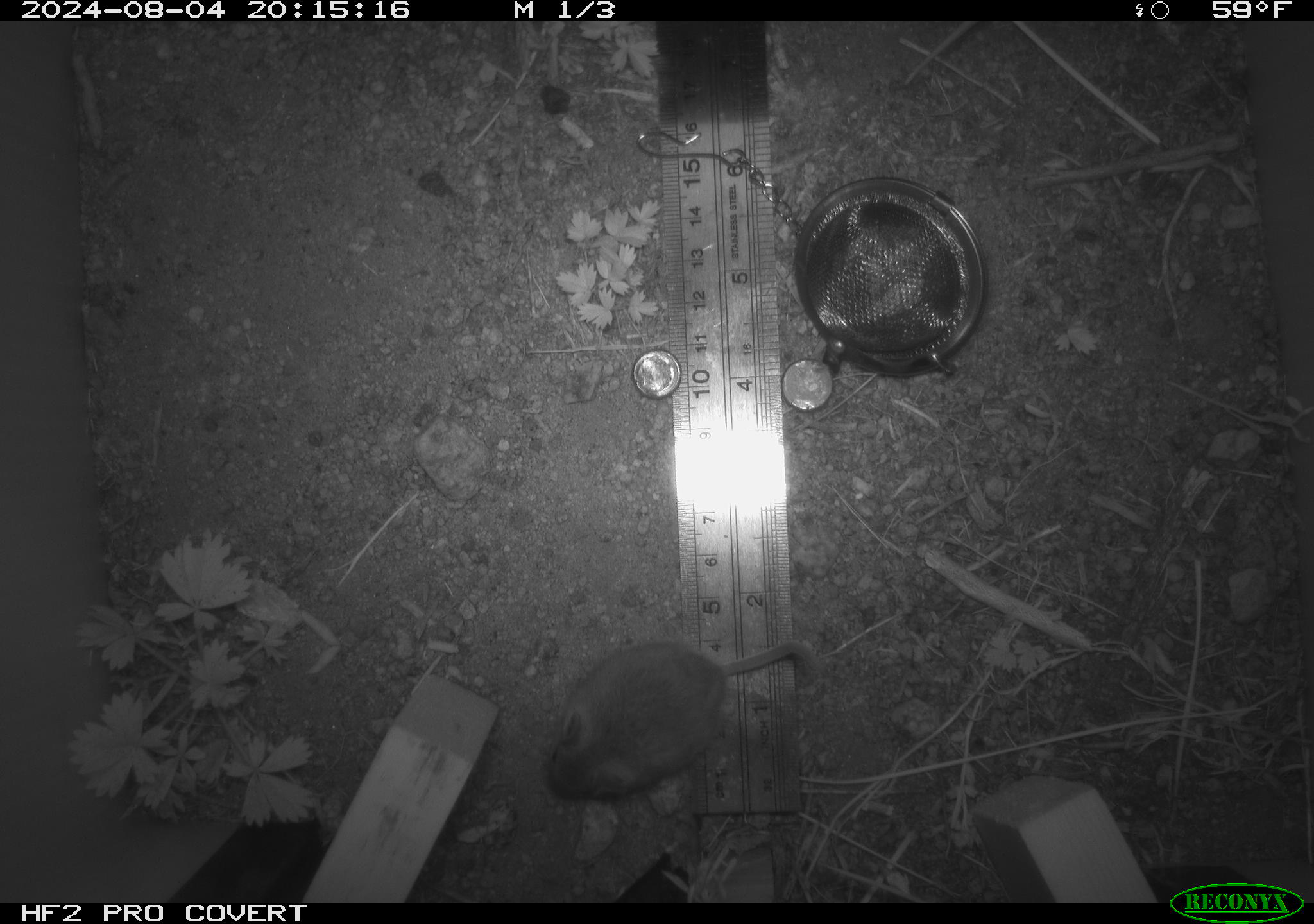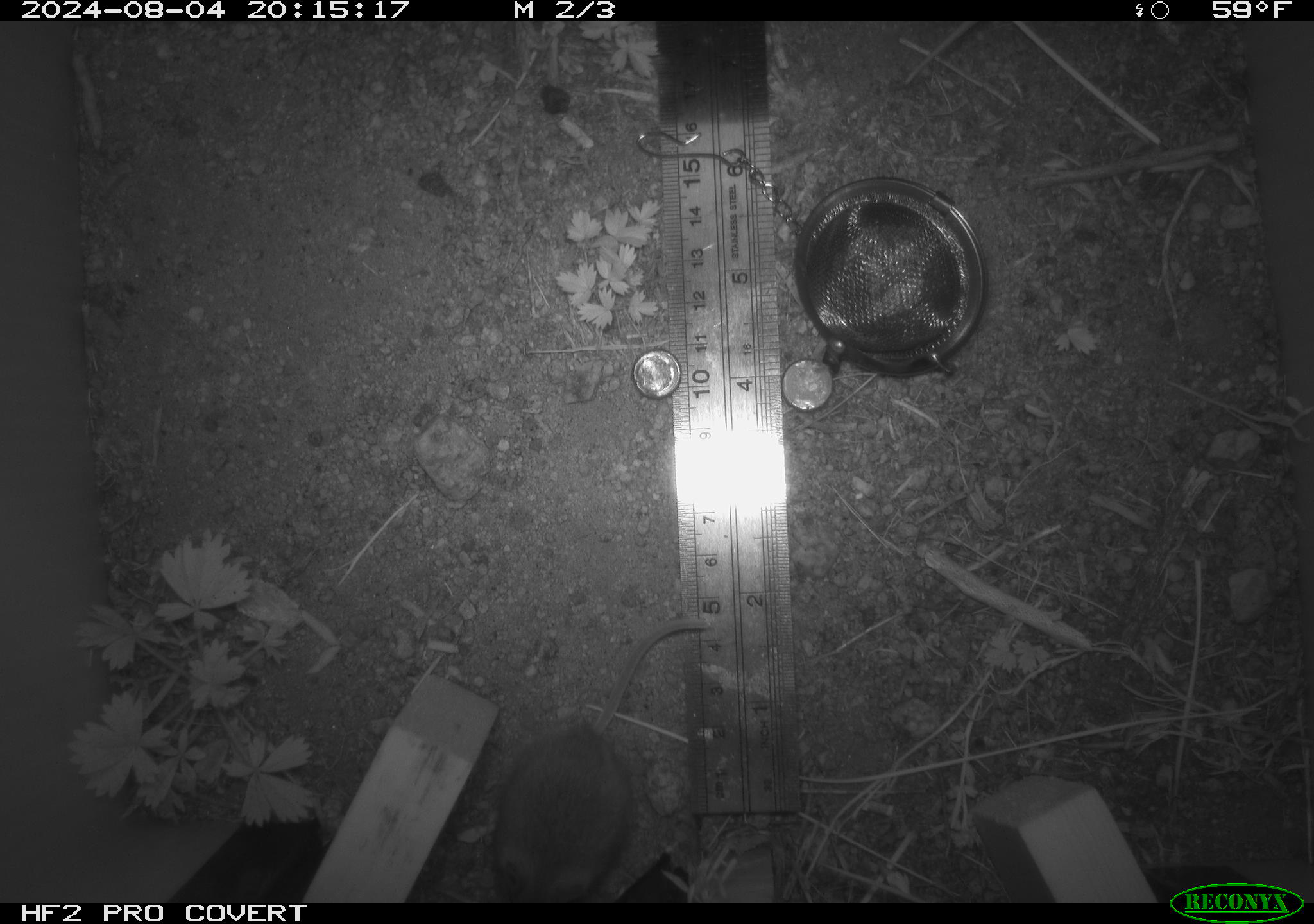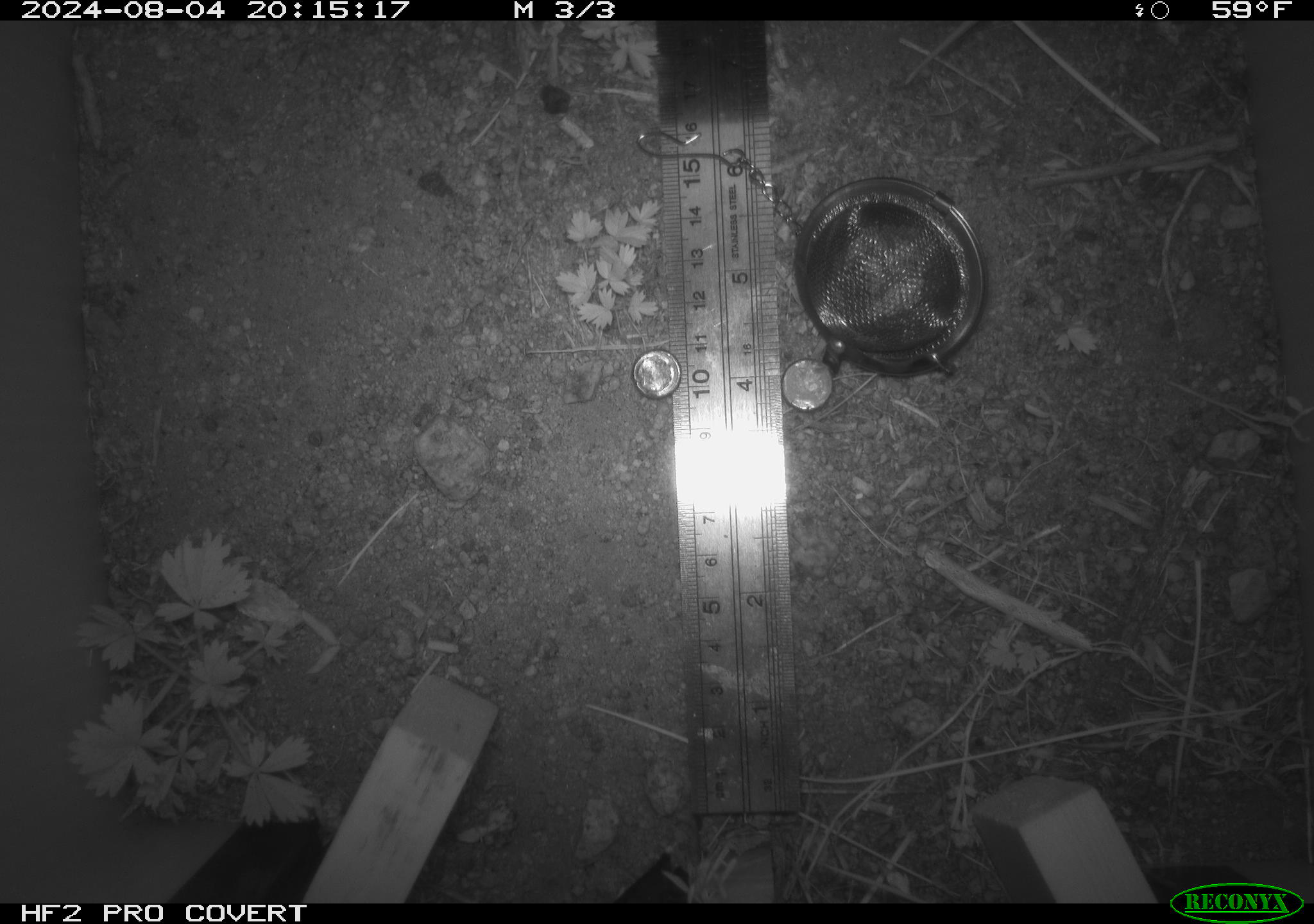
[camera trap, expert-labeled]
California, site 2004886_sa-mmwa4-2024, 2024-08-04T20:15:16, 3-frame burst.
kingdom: Animalia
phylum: Chordata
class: Mammalia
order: Rodentia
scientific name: Rodentia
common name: mouse species